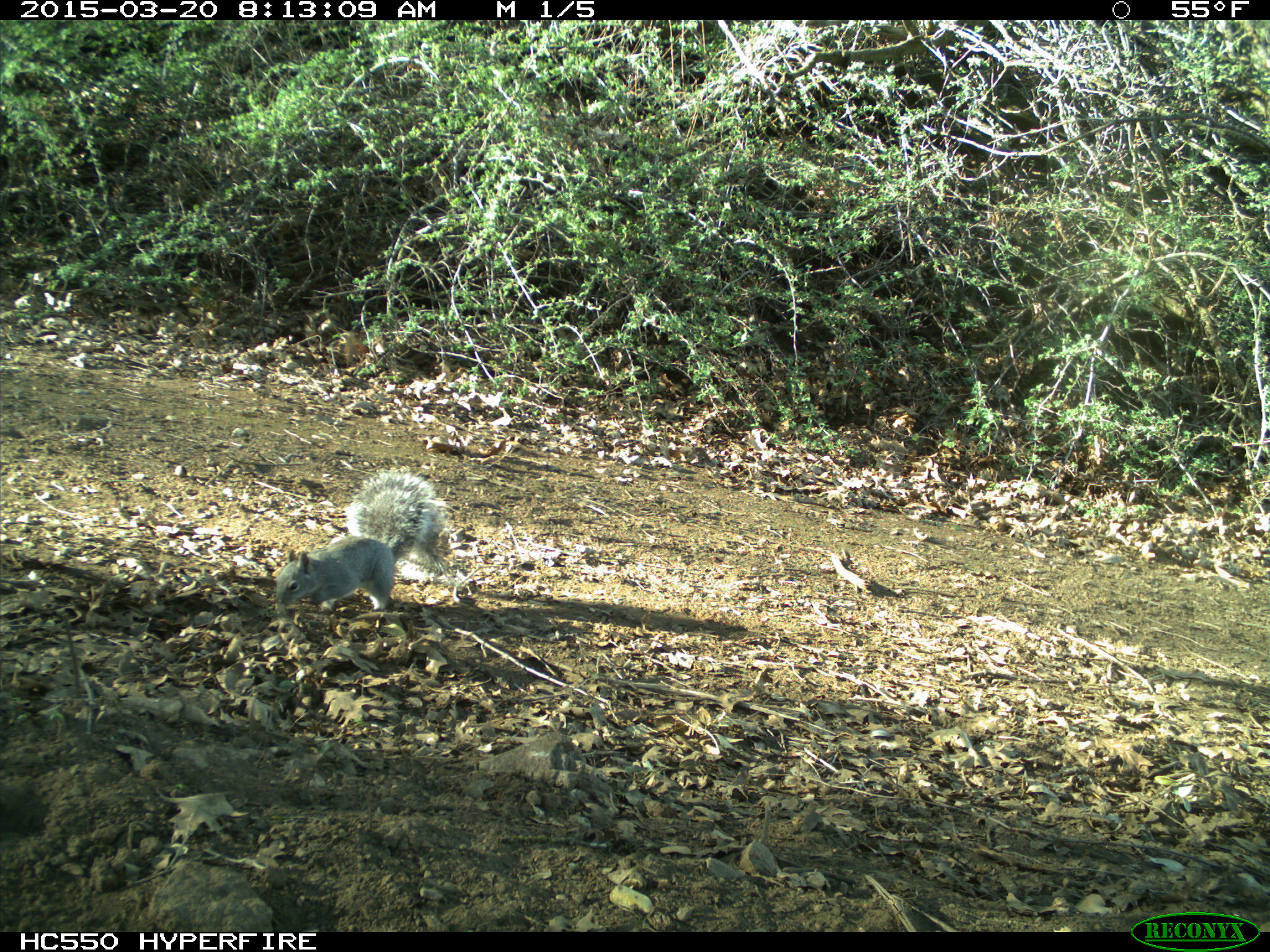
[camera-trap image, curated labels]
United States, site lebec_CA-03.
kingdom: Animalia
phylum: Chordata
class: Mammalia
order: Rodentia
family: Sciuridae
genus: Sciurus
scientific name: Sciurus carolinensis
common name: eastern gray squirrel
Sciurus carolinensis (eastern gray squirrel).